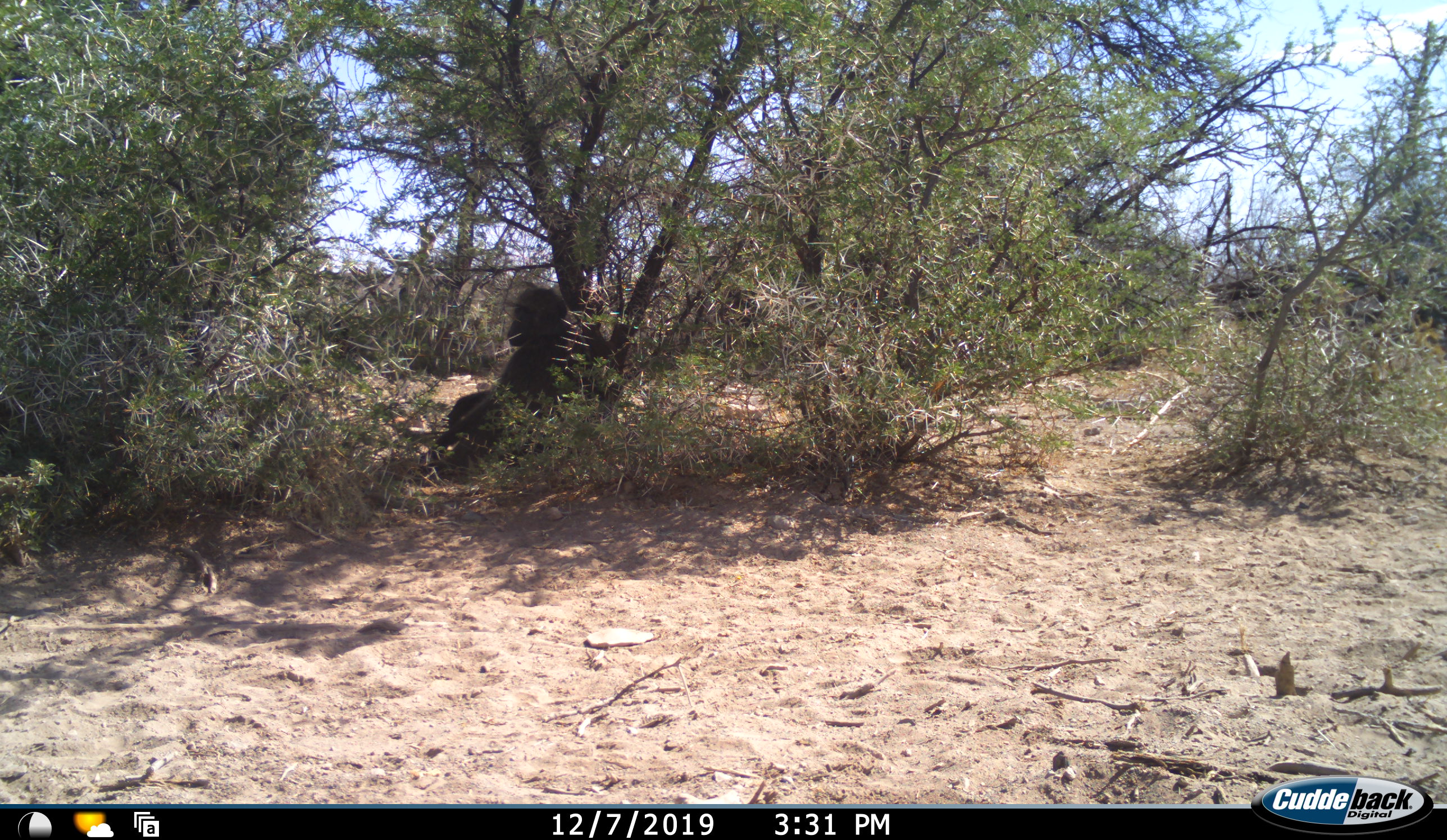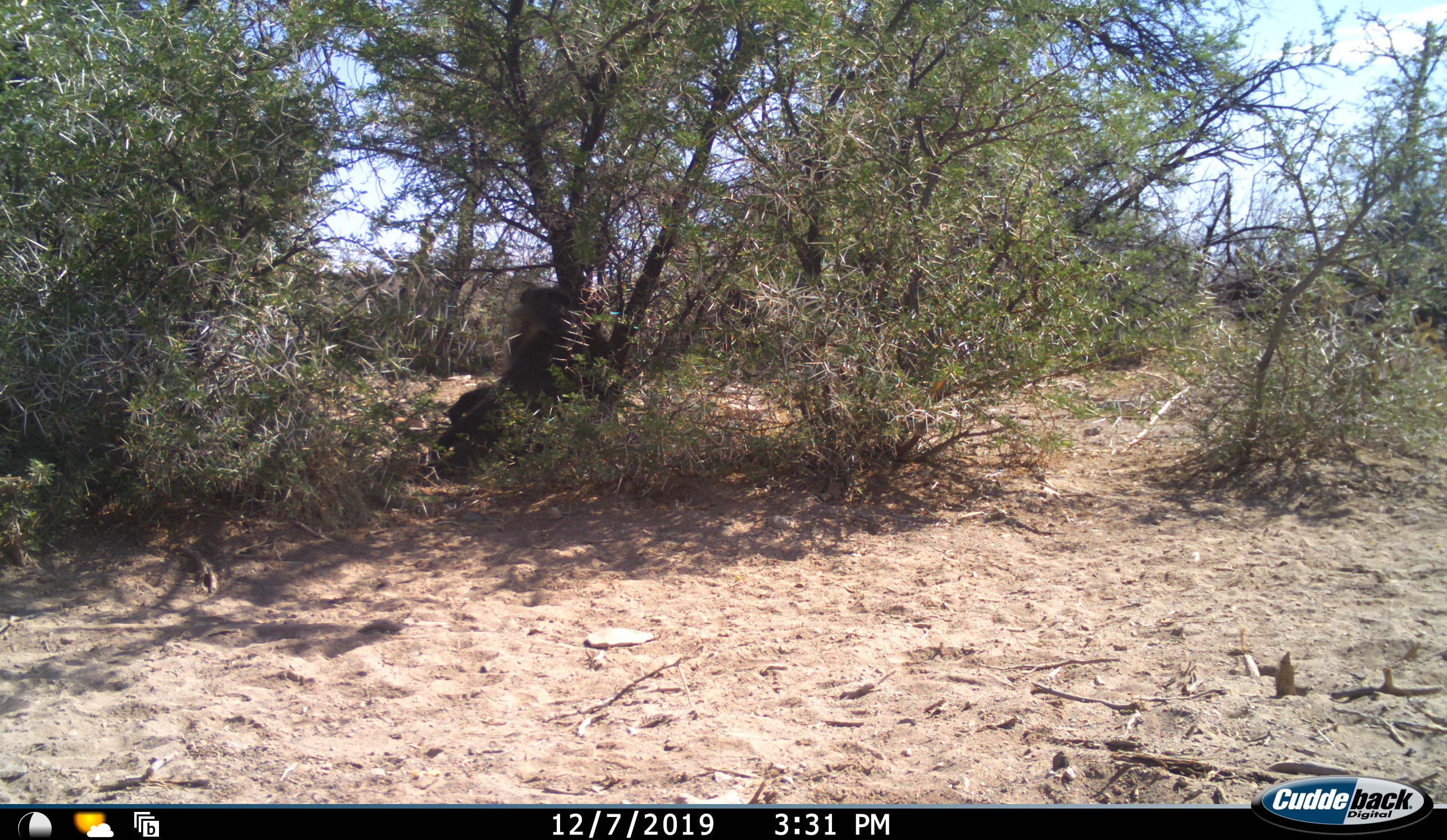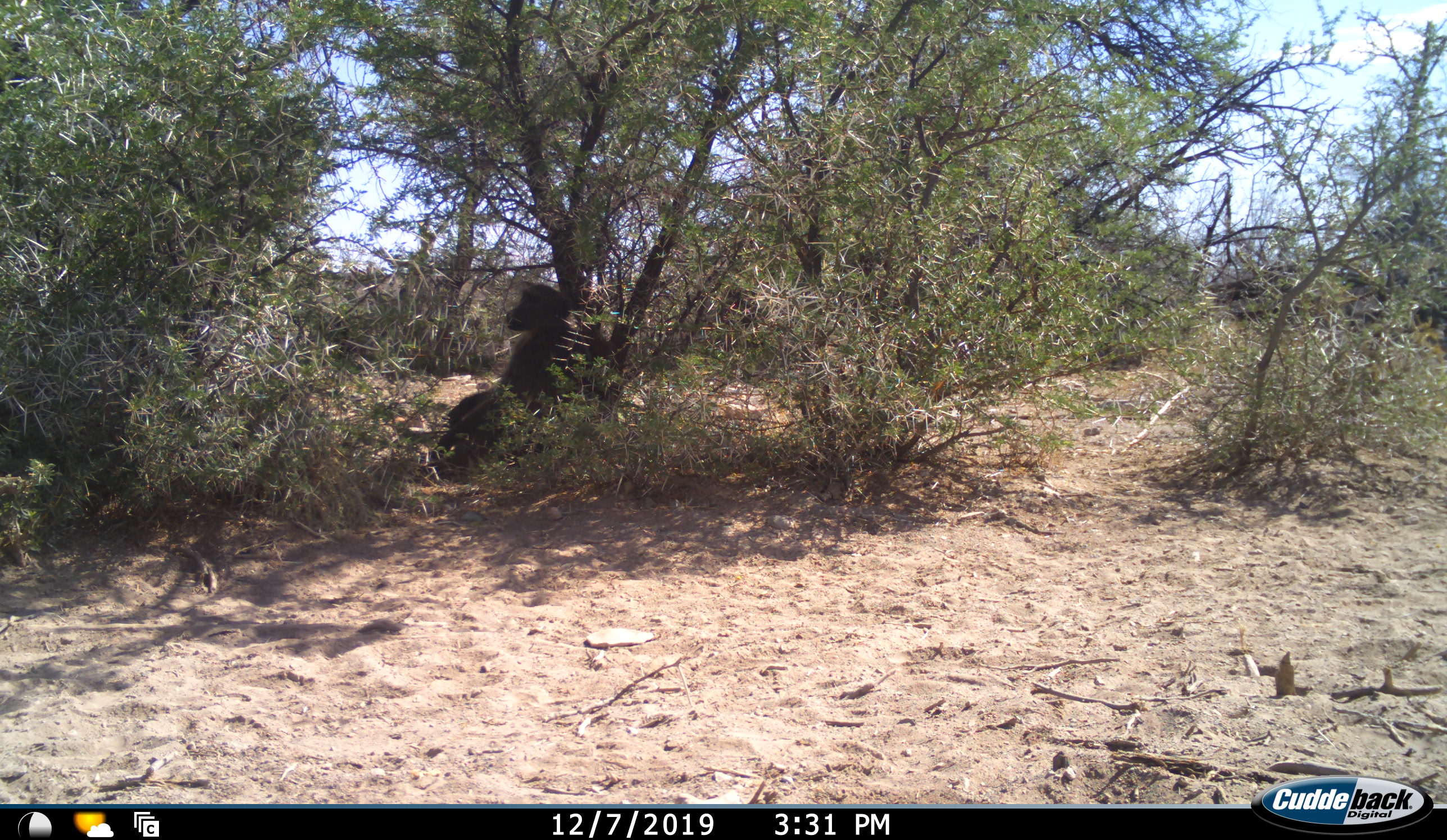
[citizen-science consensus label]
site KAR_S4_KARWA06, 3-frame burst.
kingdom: Animalia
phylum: Chordata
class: Mammalia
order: Primates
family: Cercopithecidae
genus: Papio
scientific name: Papio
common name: baboon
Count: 1.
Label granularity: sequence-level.